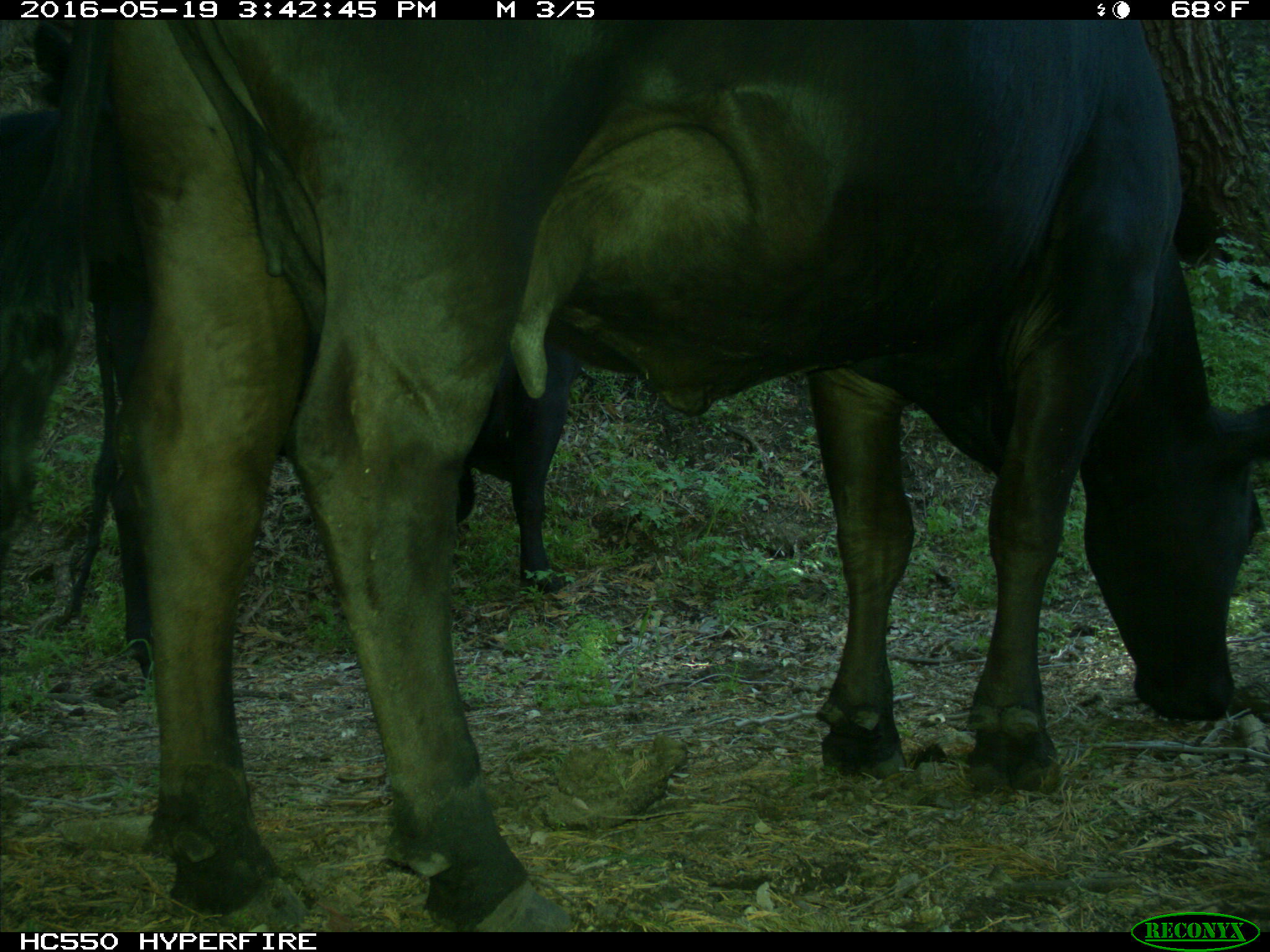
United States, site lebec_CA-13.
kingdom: Animalia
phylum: Chordata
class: Mammalia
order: Artiodactyla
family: Bovidae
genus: Bos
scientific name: Bos taurus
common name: domestic cow